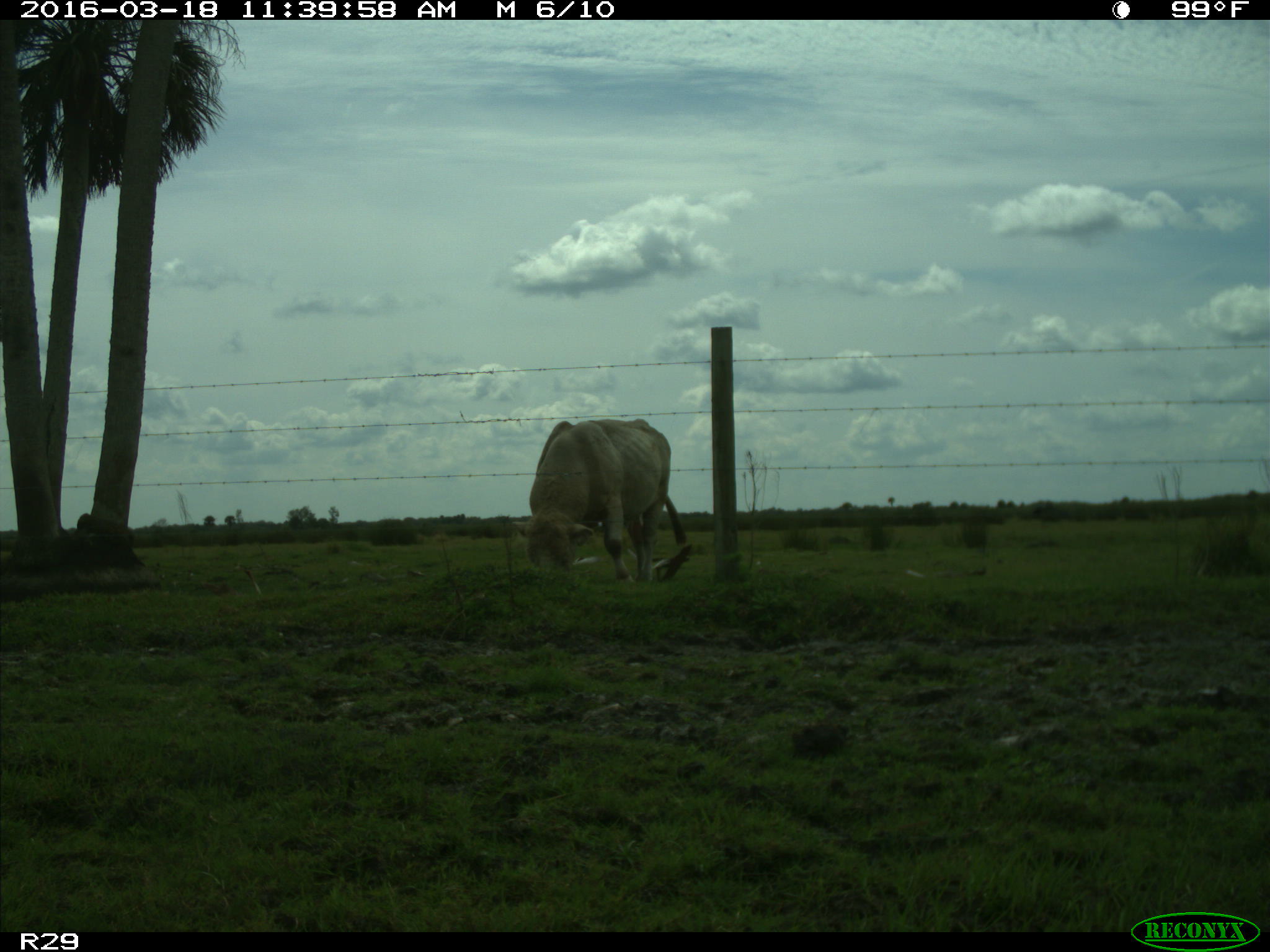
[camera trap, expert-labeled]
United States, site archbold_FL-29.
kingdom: Animalia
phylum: Chordata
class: Mammalia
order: Artiodactyla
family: Bovidae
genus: Bos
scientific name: Bos taurus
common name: domestic cow